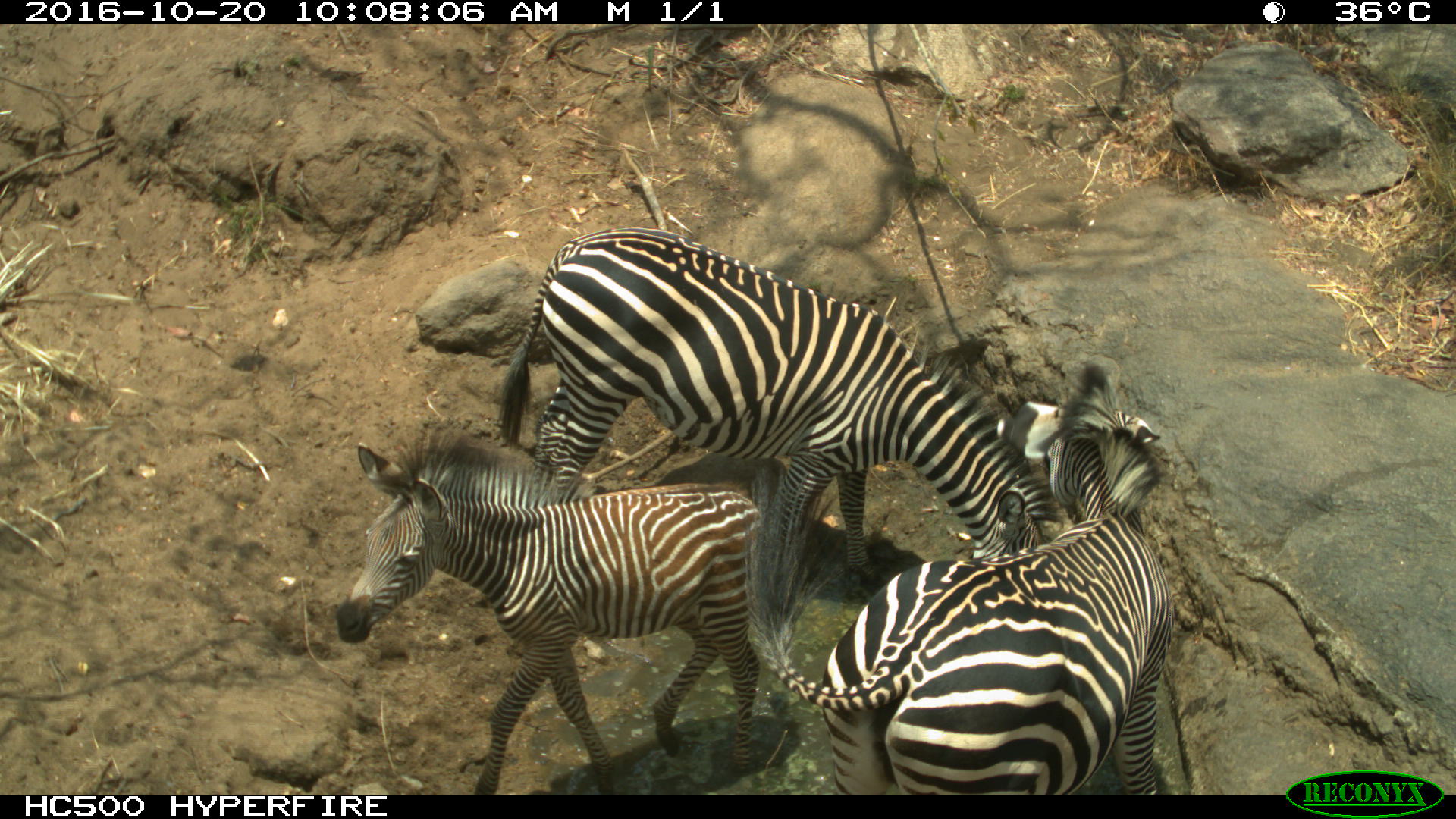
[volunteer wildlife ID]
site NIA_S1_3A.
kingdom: Animalia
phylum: Chordata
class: Mammalia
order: Perissodactyla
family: Equidae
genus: Equus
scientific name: Equus quagga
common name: plains zebra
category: zebraplains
Zebraplains (plains zebra) (Equus quagga), count 3. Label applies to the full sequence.